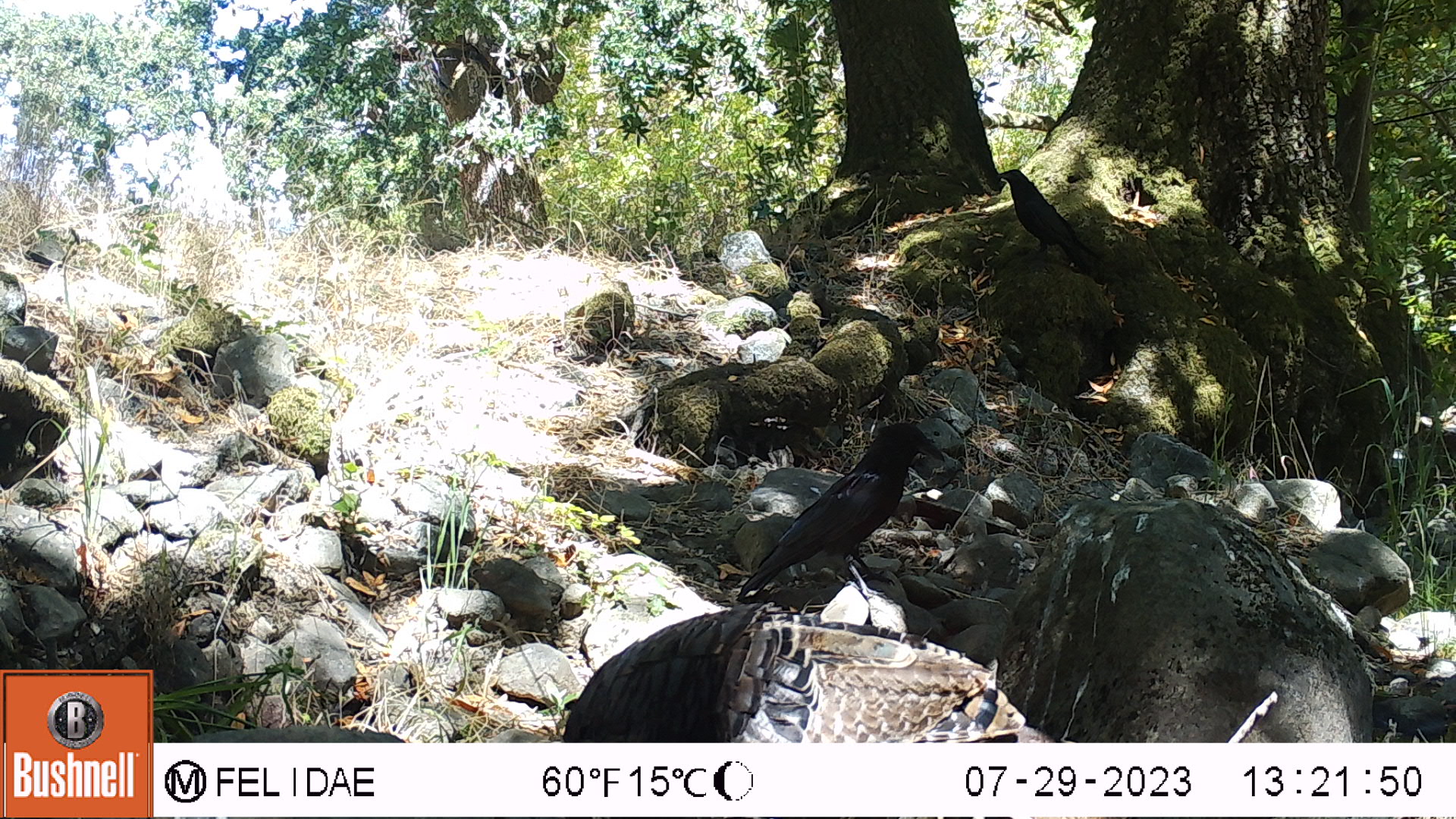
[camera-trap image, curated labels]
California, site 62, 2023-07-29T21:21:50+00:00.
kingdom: Animalia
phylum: Chordata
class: Aves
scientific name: Aves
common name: bird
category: unknown bird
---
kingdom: Animalia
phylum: Chordata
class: Aves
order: Galliformes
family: Phasianidae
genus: Meleagris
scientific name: Meleagris gallopavo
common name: turkey